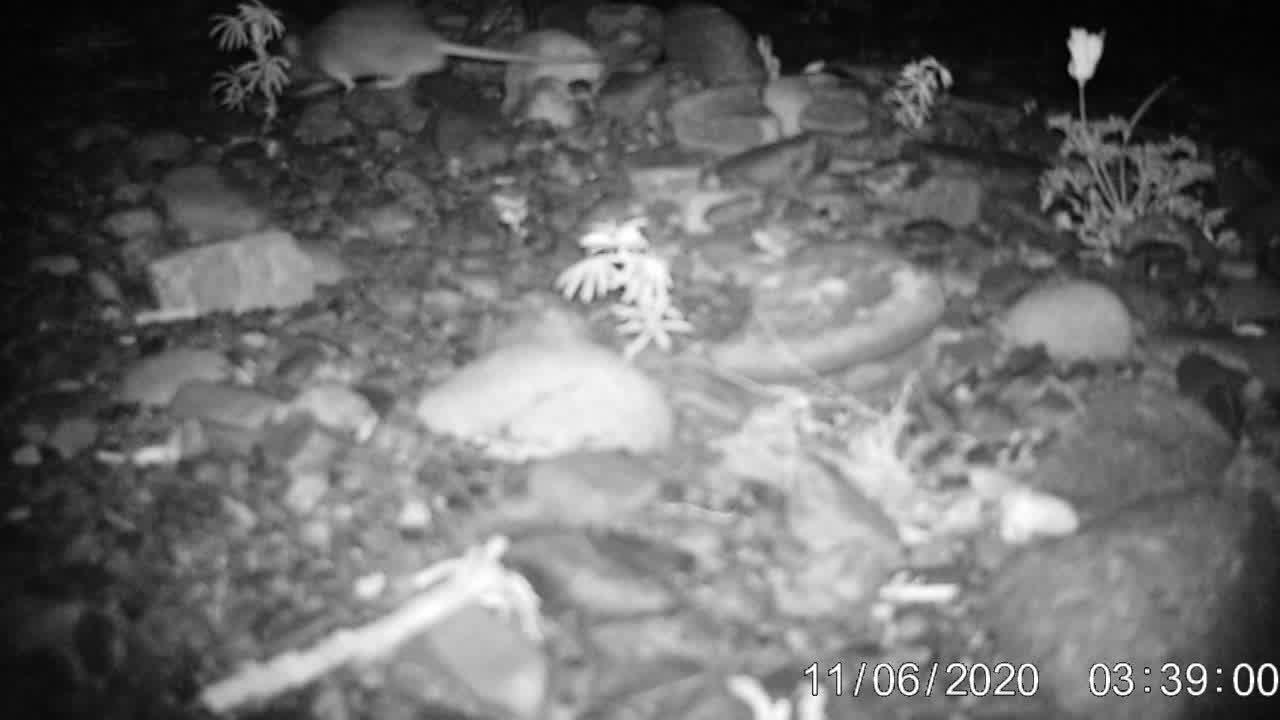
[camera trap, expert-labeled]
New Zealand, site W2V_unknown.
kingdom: Animalia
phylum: Chordata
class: Mammalia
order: Rodentia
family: Muridae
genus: Rattus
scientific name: Rattus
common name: rat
Rat (Rattus).